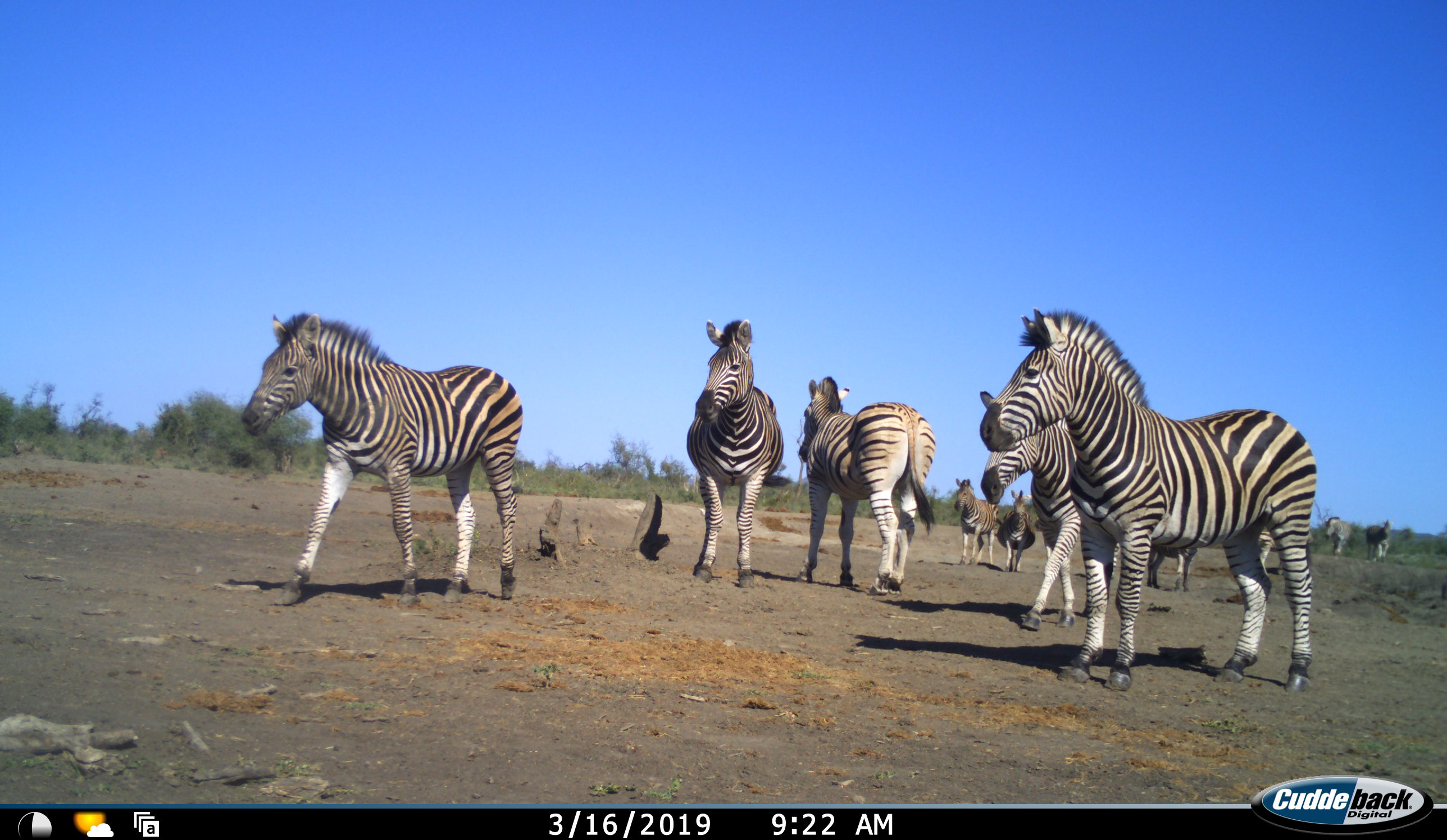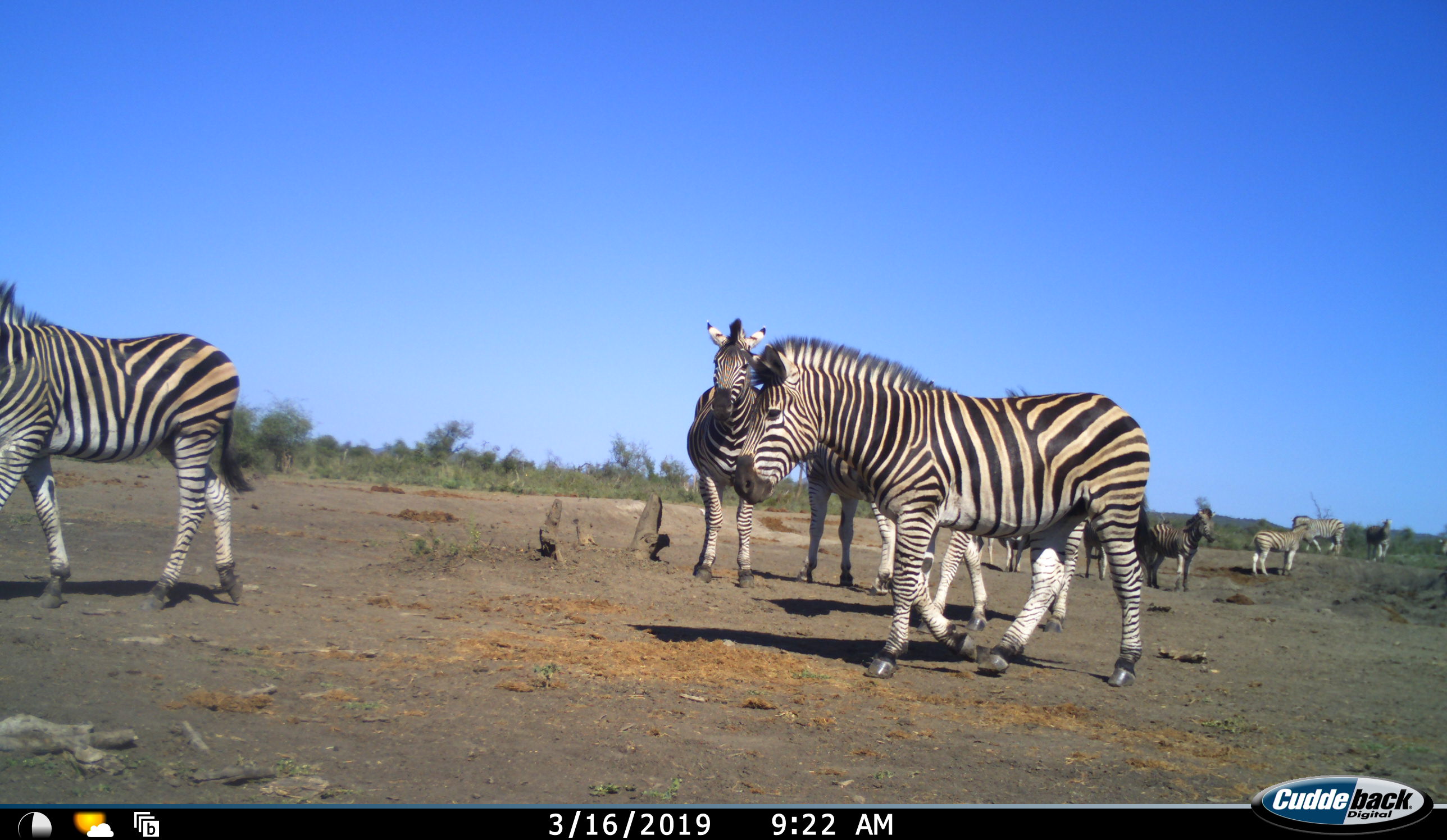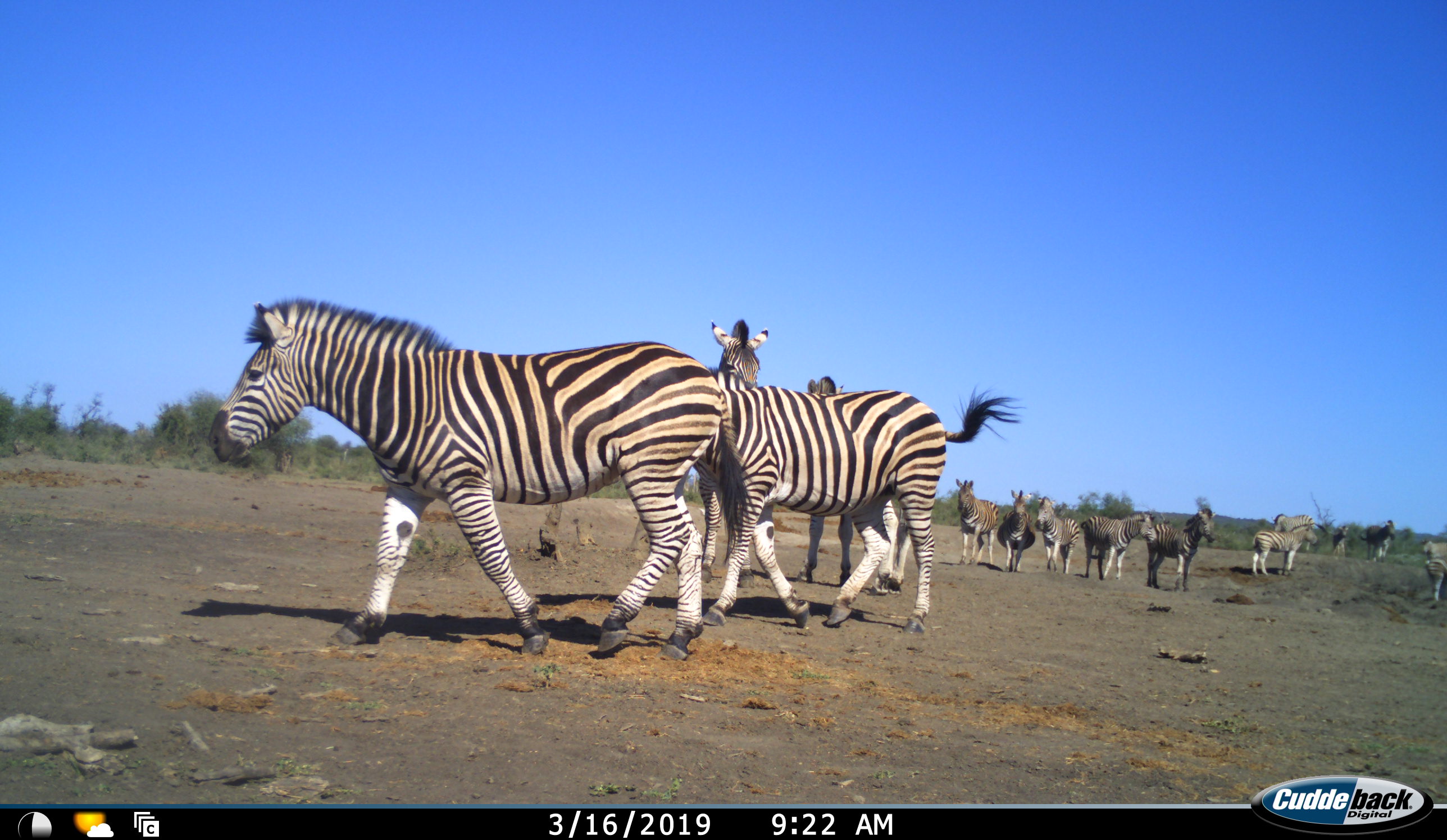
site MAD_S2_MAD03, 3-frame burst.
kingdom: Animalia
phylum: Chordata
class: Mammalia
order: Perissodactyla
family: Equidae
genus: Equus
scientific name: Equus quagga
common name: plains zebra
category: zebraplains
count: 11-50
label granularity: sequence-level